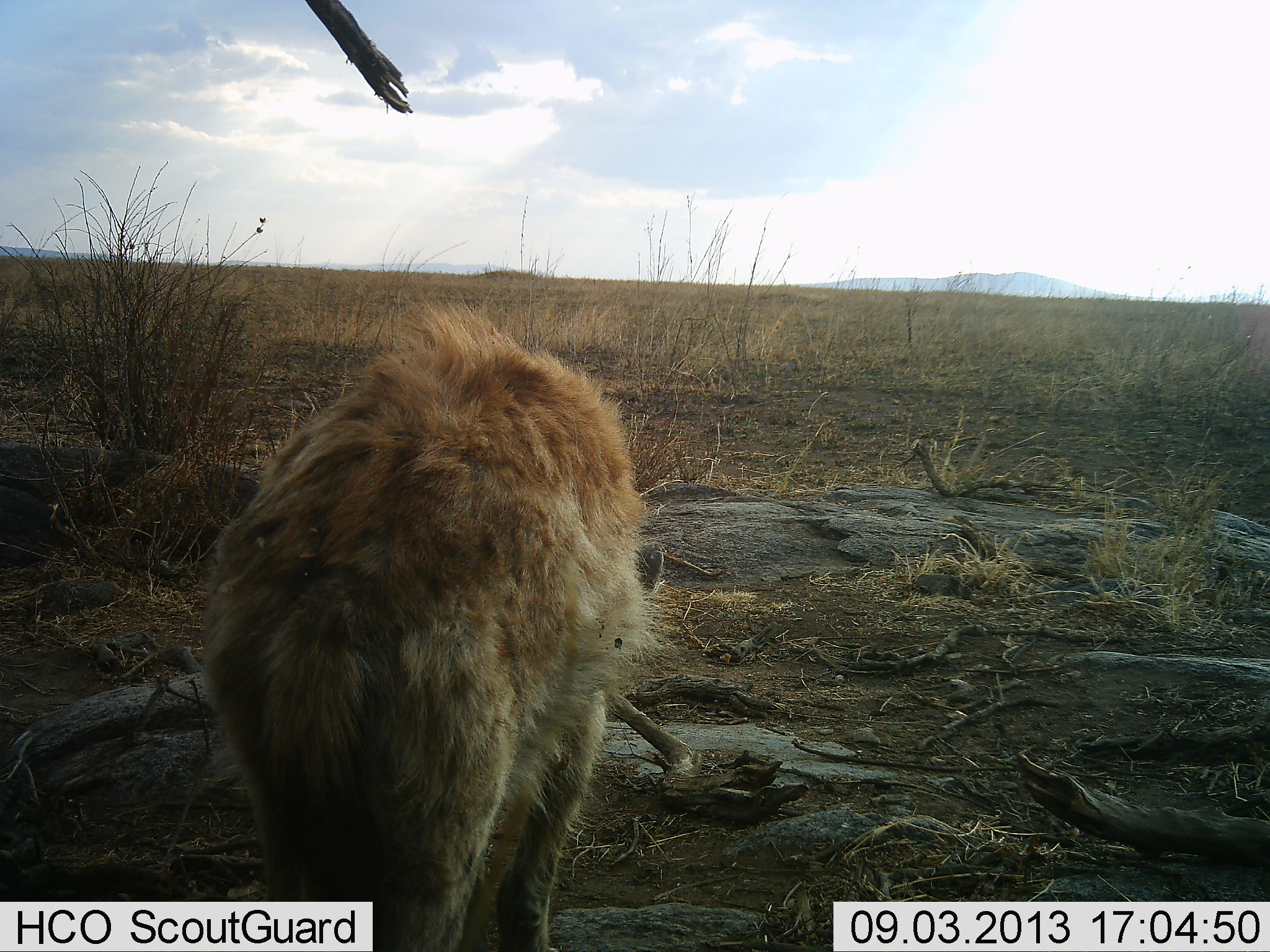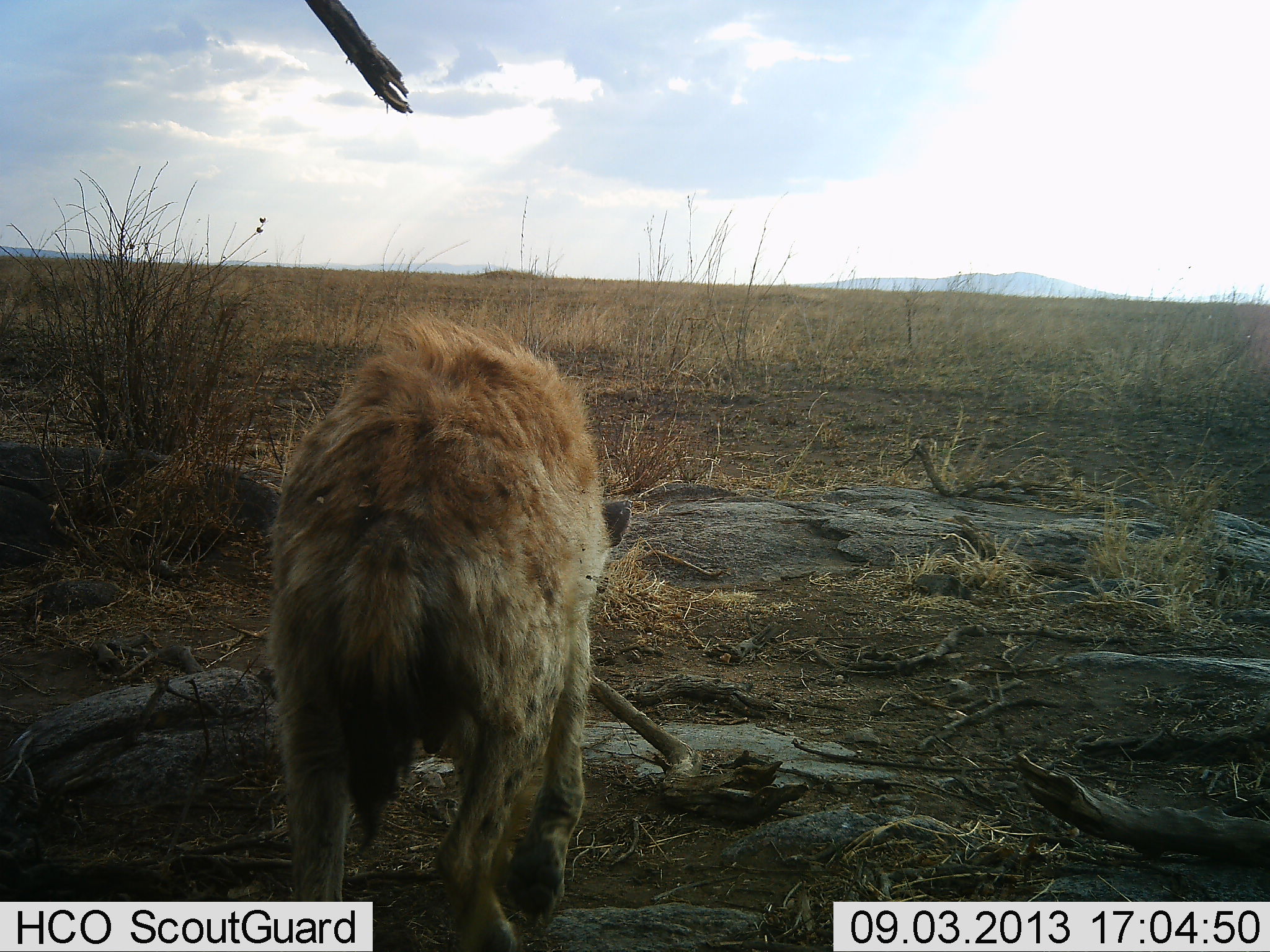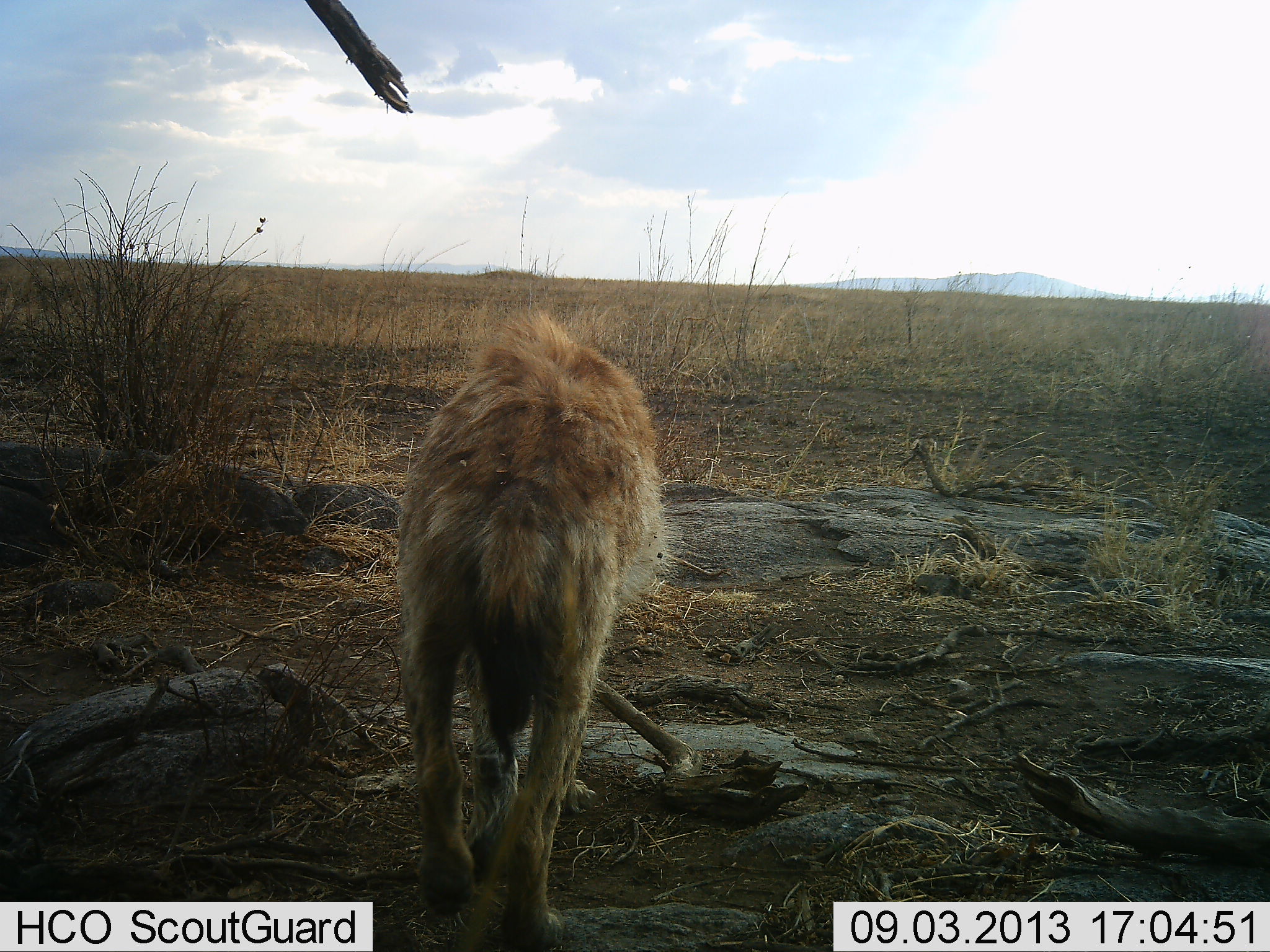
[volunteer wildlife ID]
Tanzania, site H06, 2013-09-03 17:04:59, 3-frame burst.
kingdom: Animalia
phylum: Chordata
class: Mammalia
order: Carnivora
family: Hyaenidae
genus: Crocuta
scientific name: Crocuta crocuta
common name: spotted hyena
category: hyenaspotted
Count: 1.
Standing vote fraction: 0%.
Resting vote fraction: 0%.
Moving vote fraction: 100%.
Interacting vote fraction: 0%.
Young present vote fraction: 0%.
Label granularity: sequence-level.